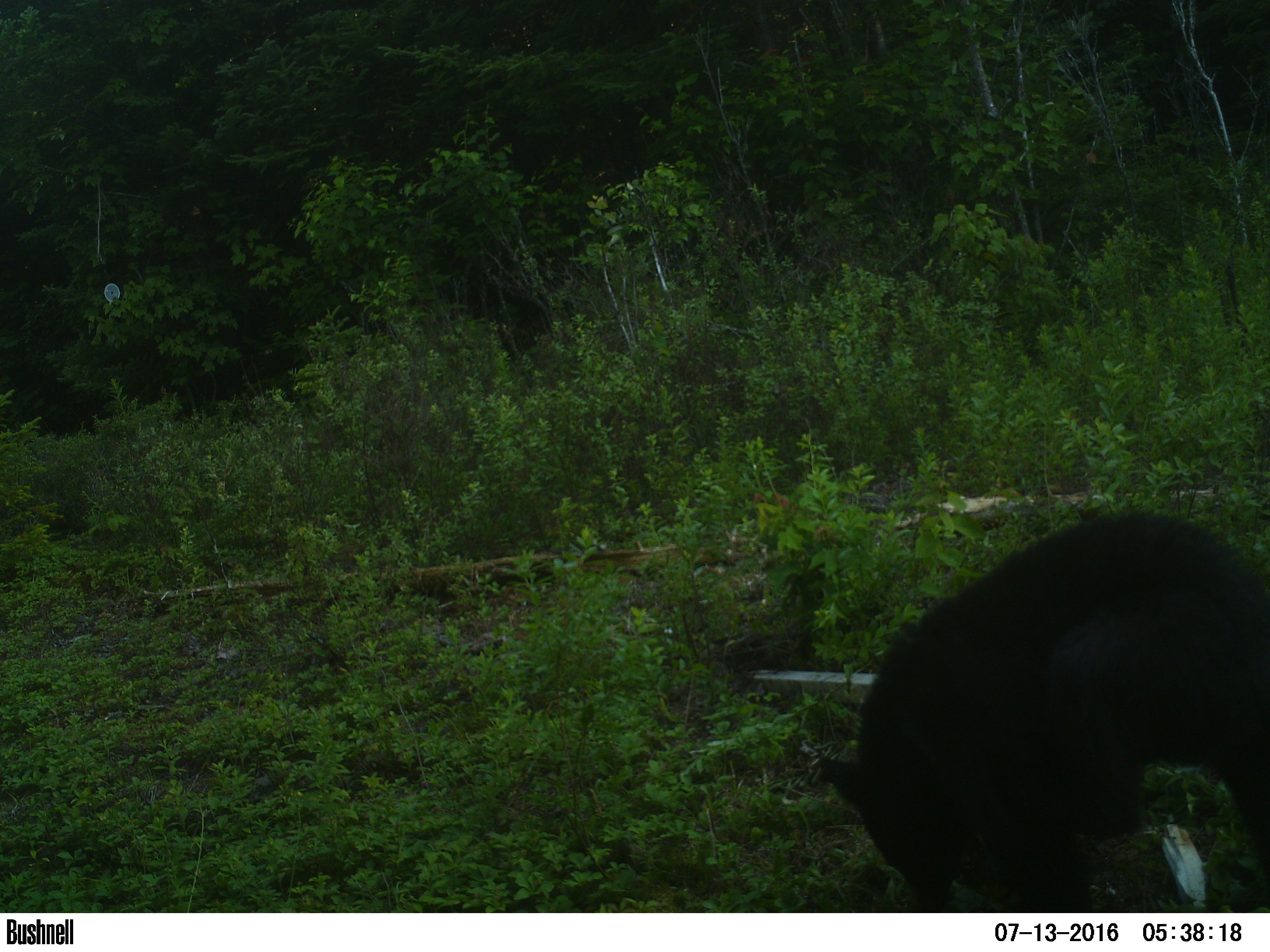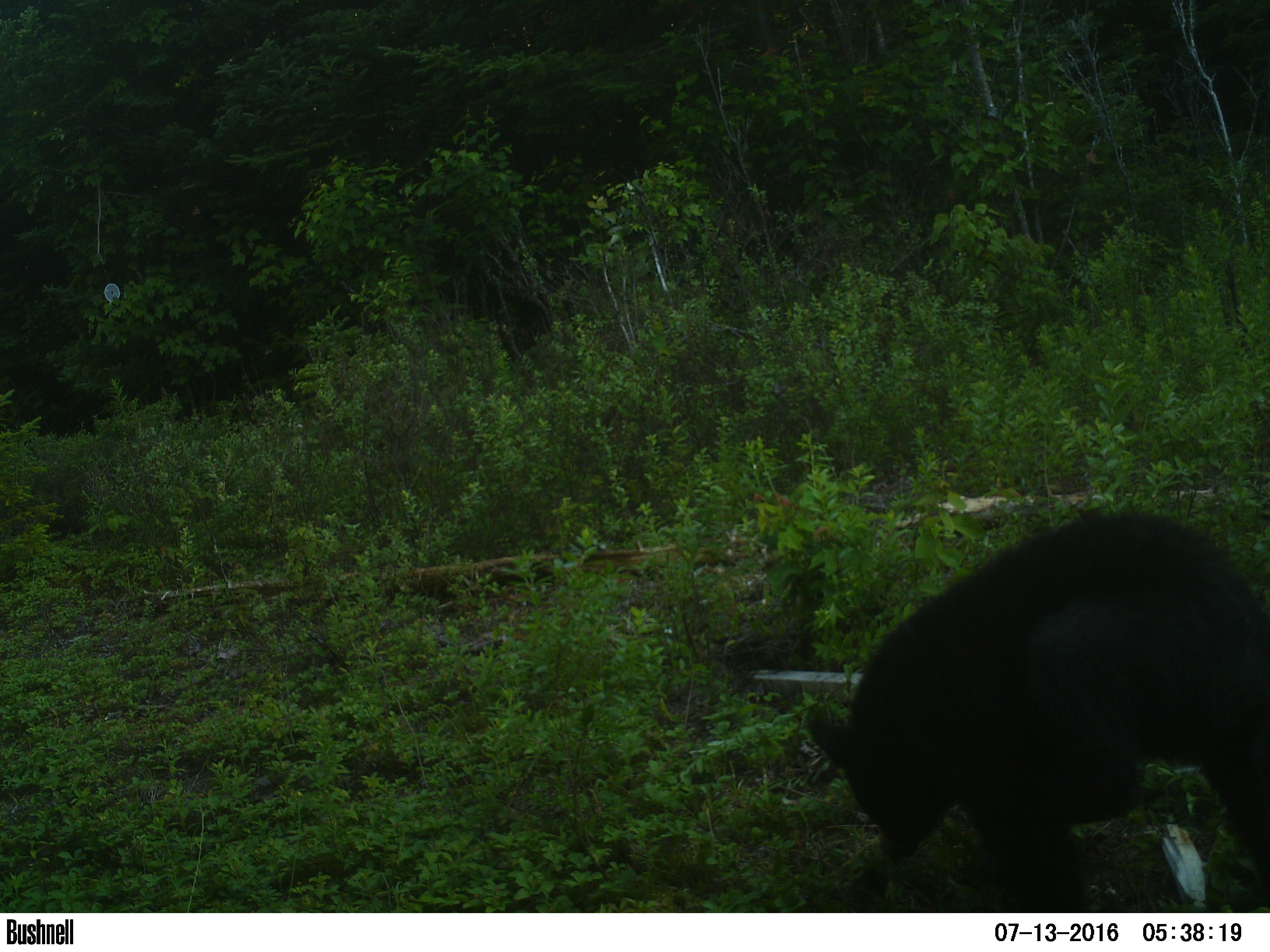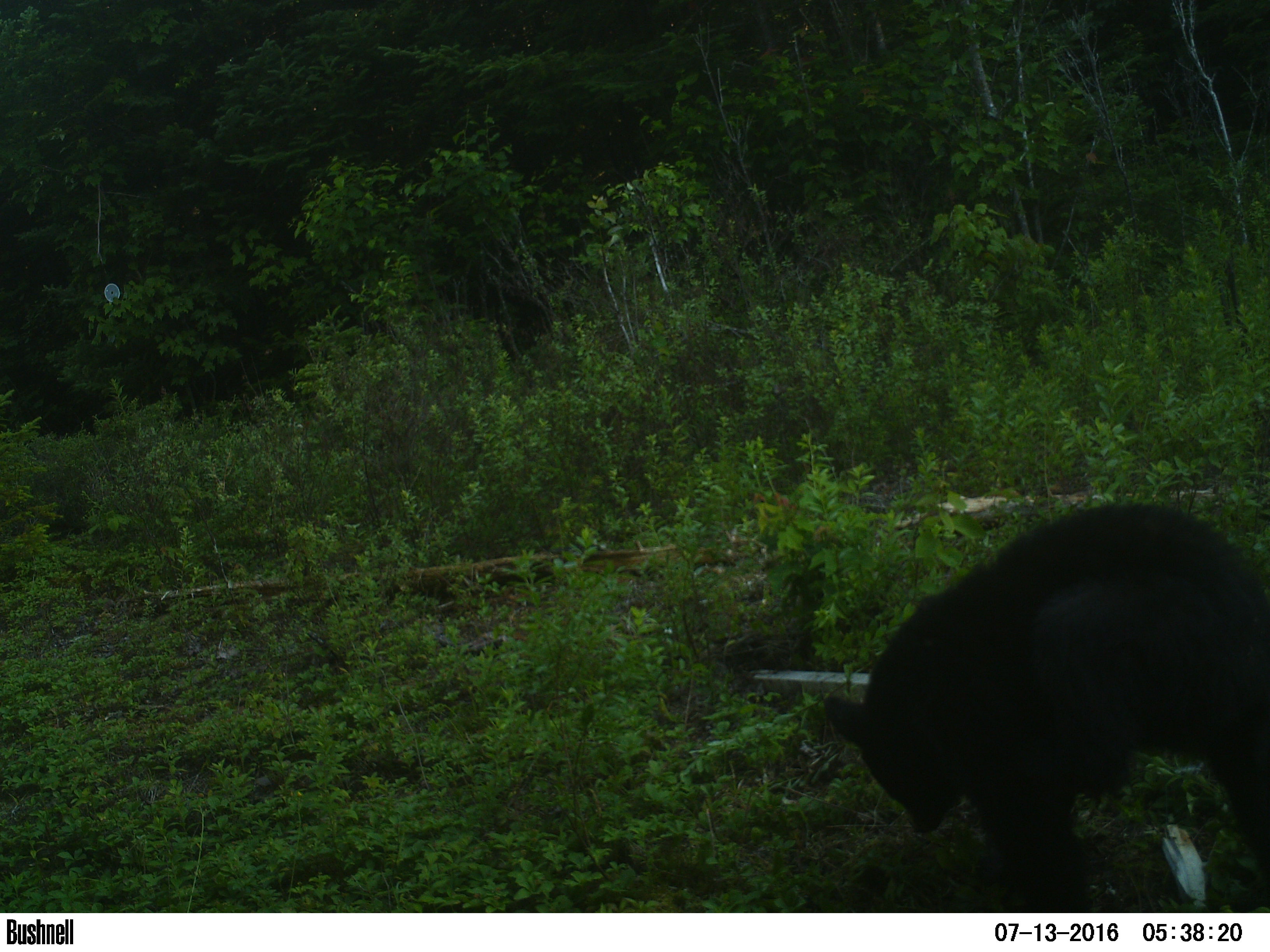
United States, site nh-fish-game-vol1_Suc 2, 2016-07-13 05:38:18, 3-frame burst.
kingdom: Animalia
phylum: Chordata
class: Mammalia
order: Carnivora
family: Ursidae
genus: Ursus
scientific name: Ursus americanus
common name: black bear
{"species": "black bear (Ursus americanus)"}